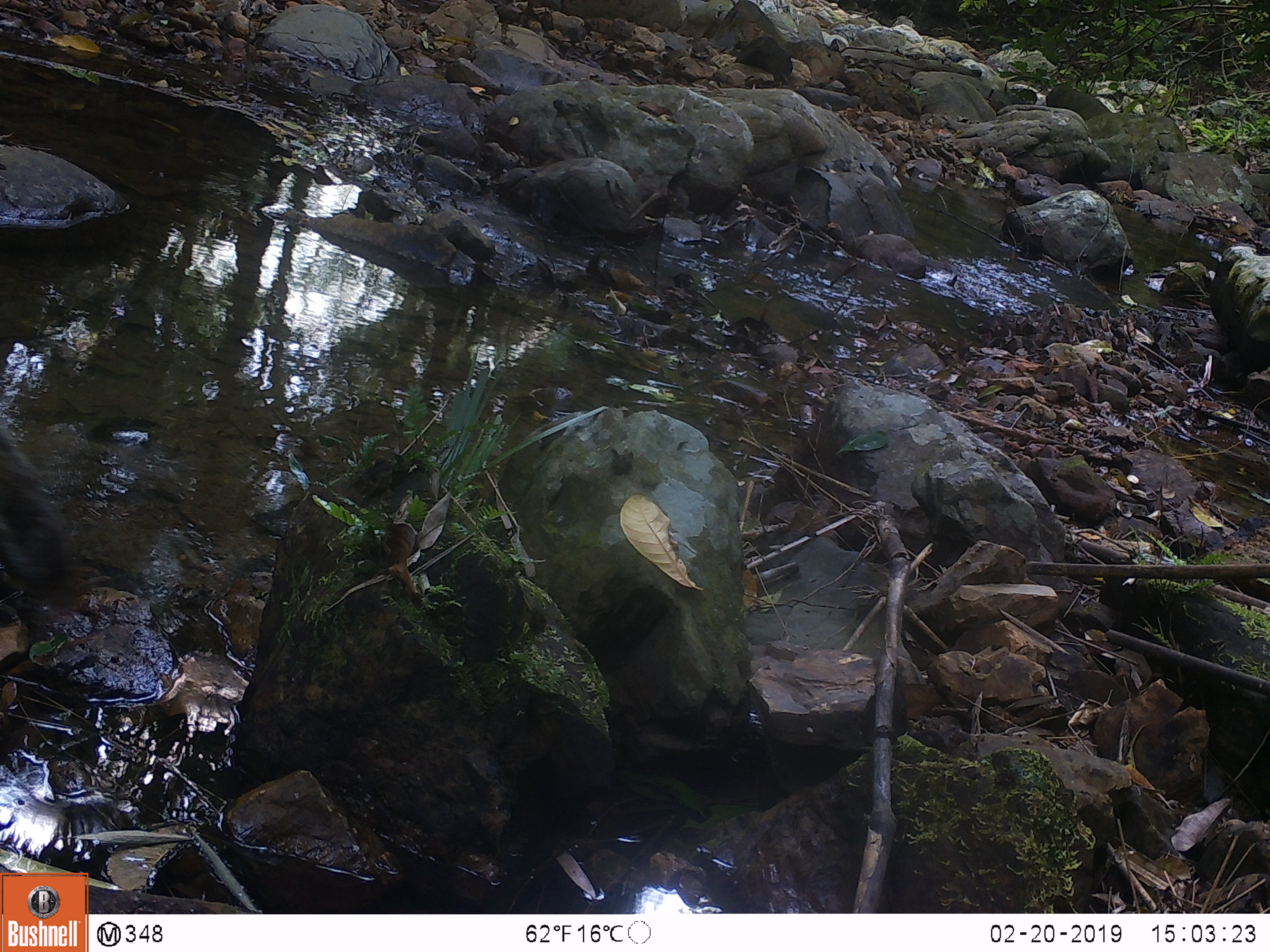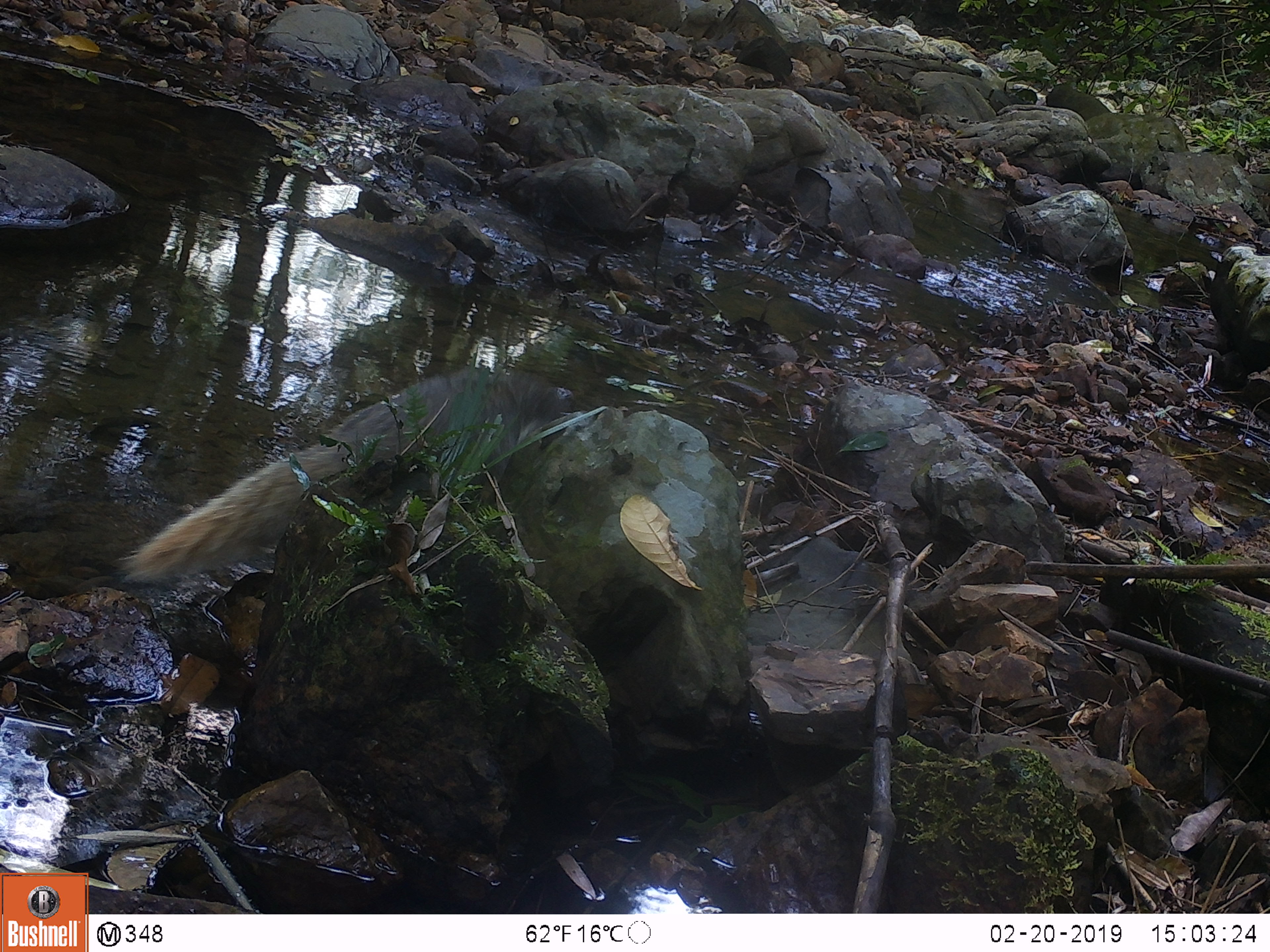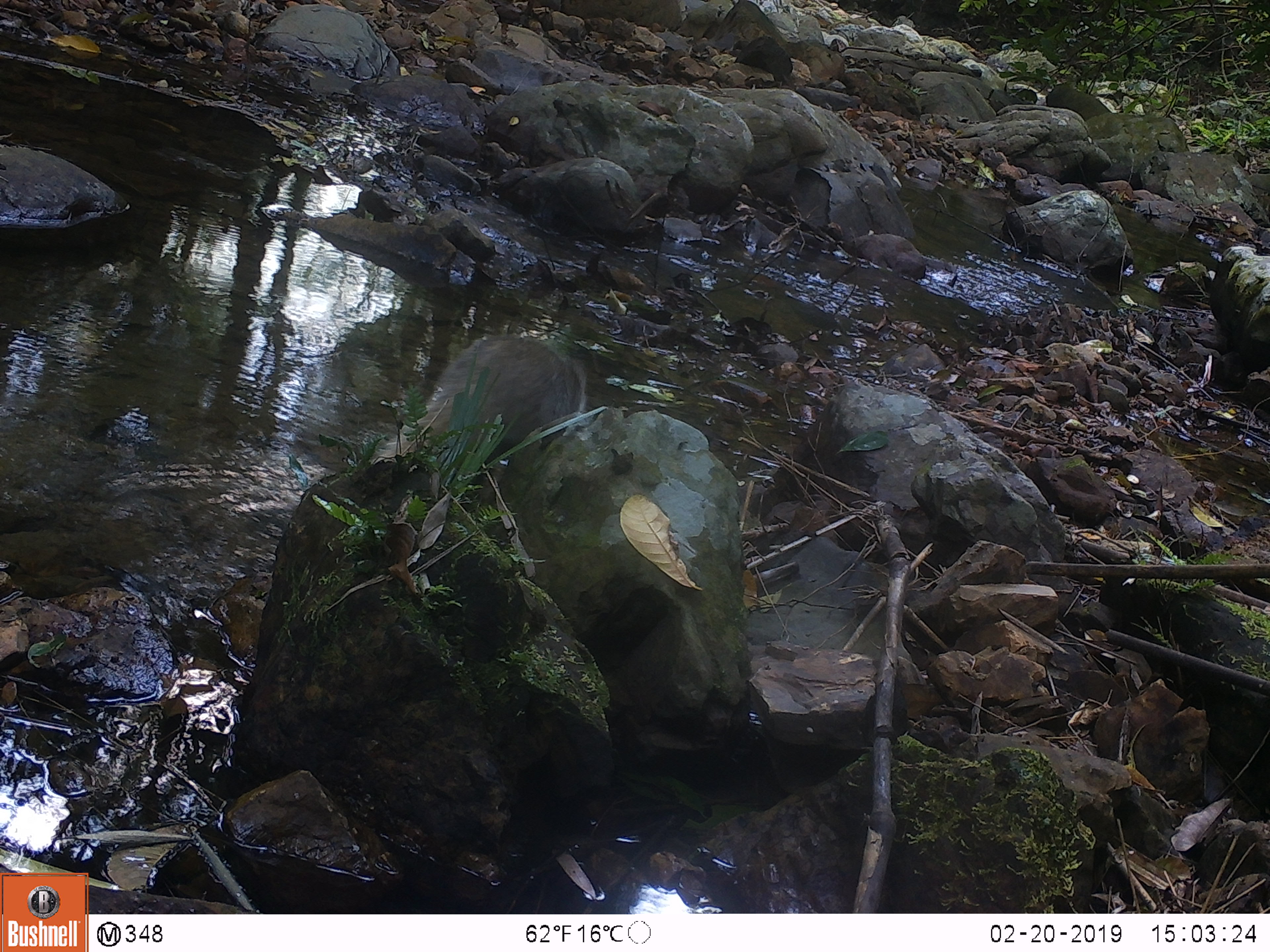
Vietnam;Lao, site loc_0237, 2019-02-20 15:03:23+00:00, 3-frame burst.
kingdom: Animalia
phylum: Chordata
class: Mammalia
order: Carnivora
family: Herpestidae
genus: Urva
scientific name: Urva urva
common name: crab-eating mongoose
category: crab eating mongoose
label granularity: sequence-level